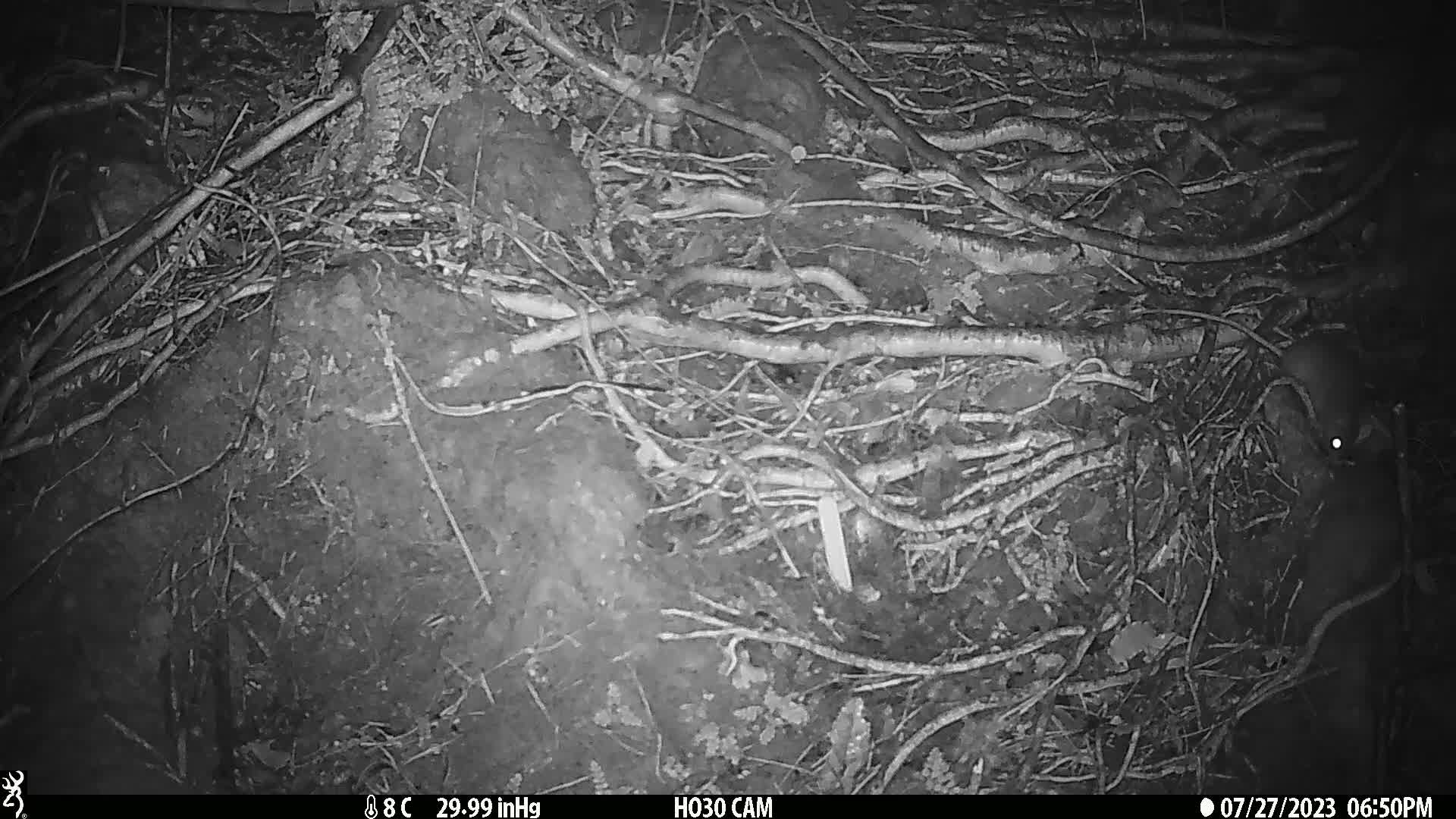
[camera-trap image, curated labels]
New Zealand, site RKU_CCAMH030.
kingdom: Animalia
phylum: Chordata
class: Mammalia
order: Rodentia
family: Muridae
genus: Rattus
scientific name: Rattus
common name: rat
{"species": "rat (Rattus)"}